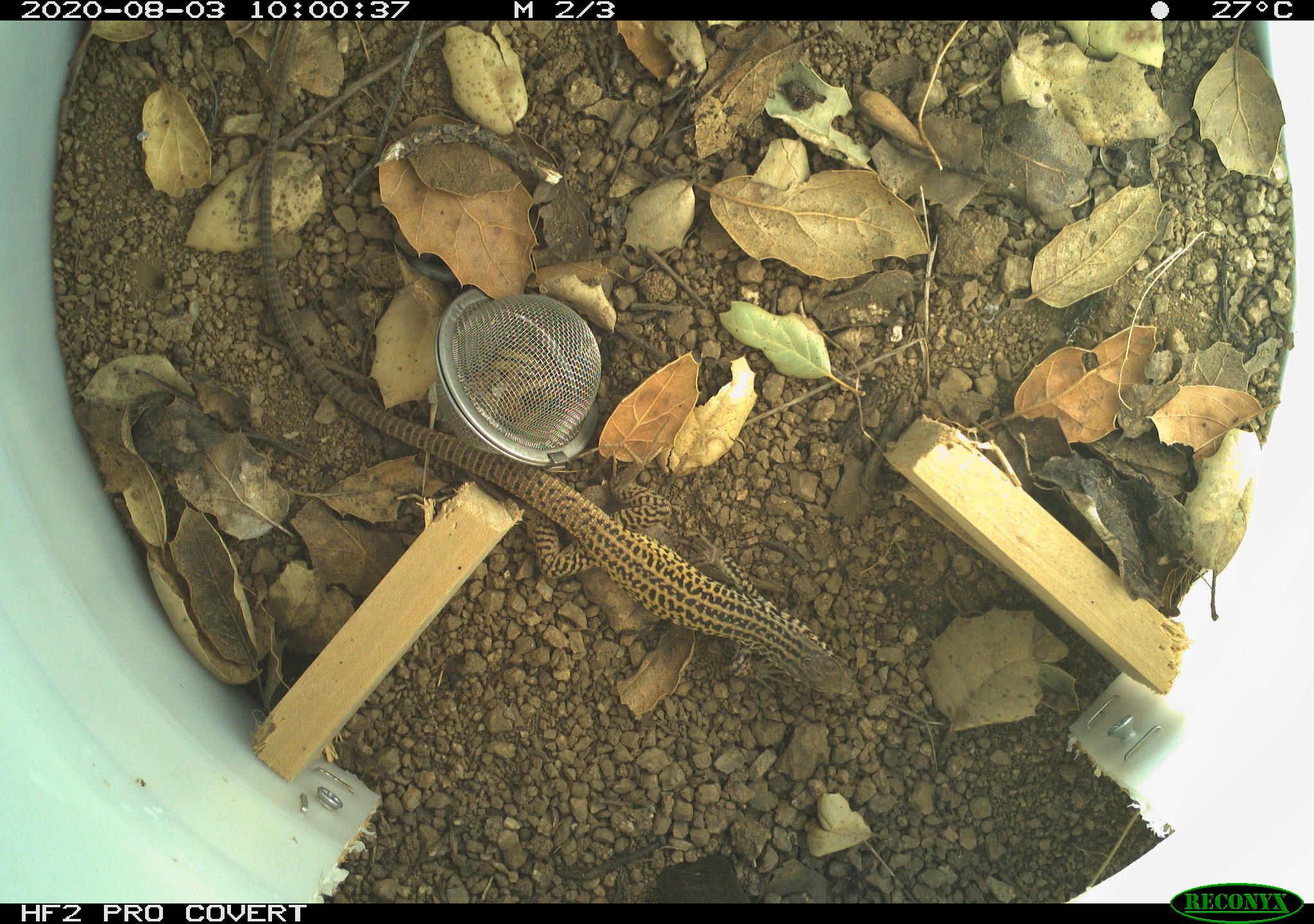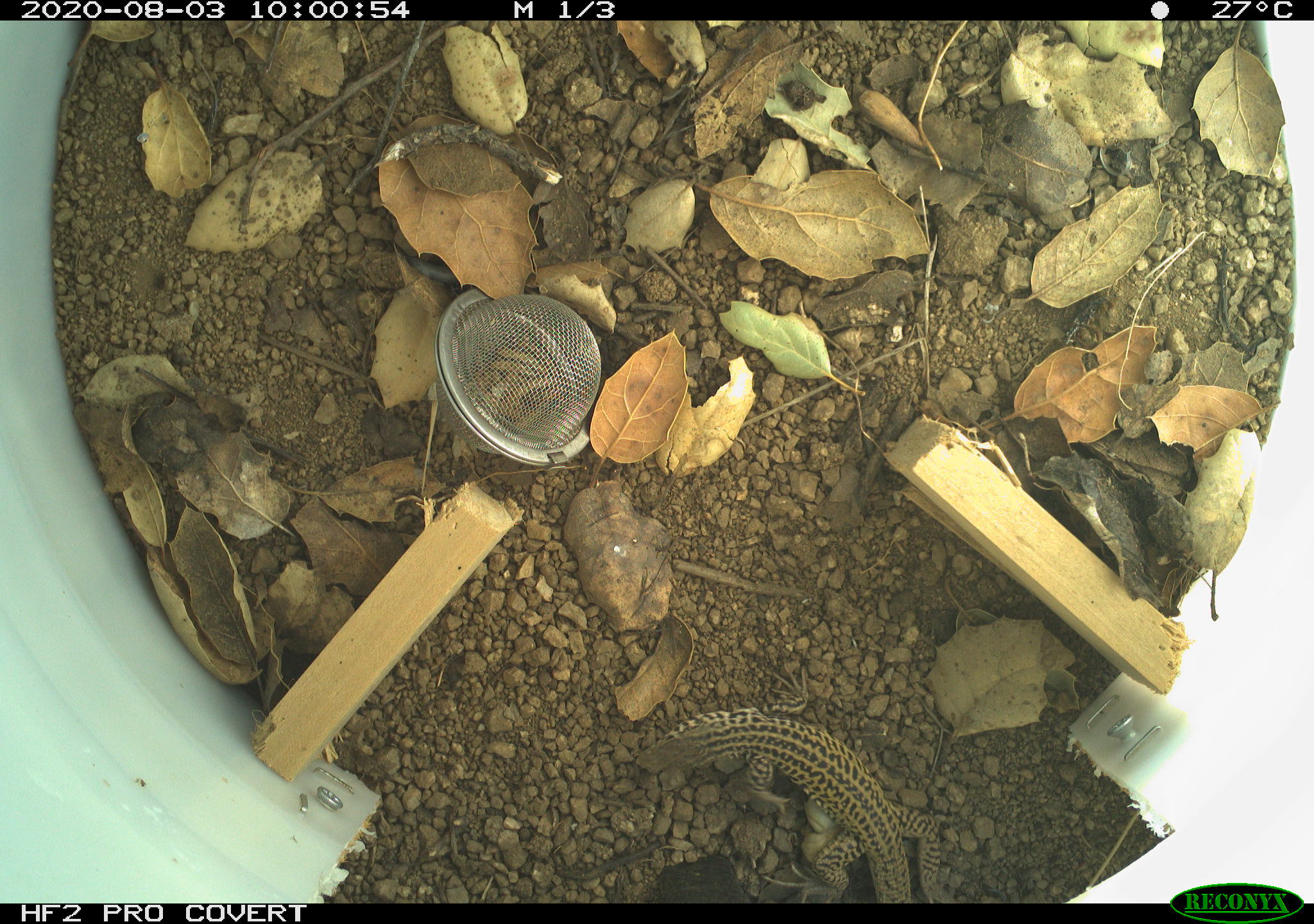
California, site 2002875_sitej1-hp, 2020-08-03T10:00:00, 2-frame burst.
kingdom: Animalia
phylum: Chordata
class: Reptilia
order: Squamata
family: Teiidae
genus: Aspidoscelis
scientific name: Aspidoscelis tigris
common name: western whiptail